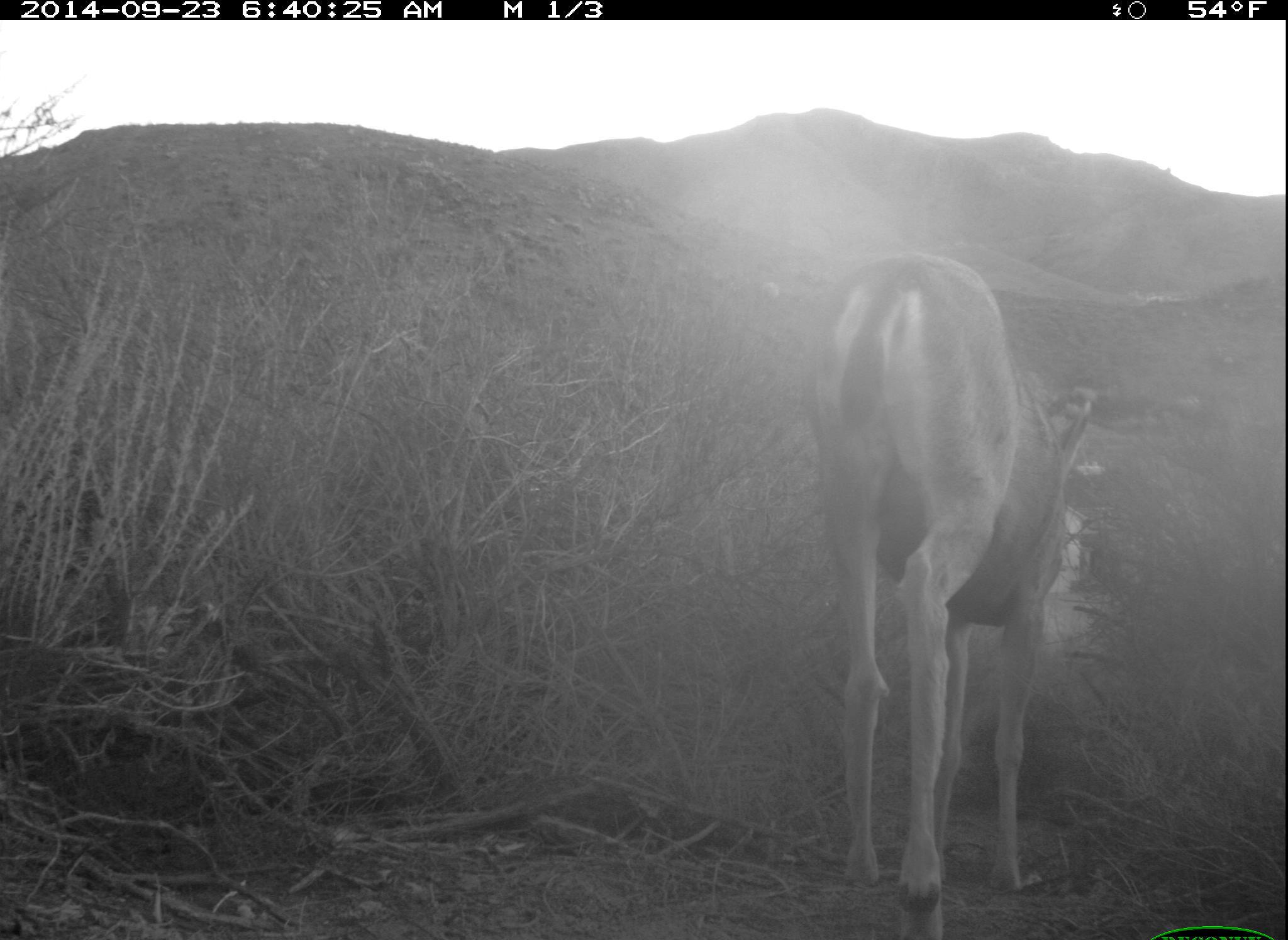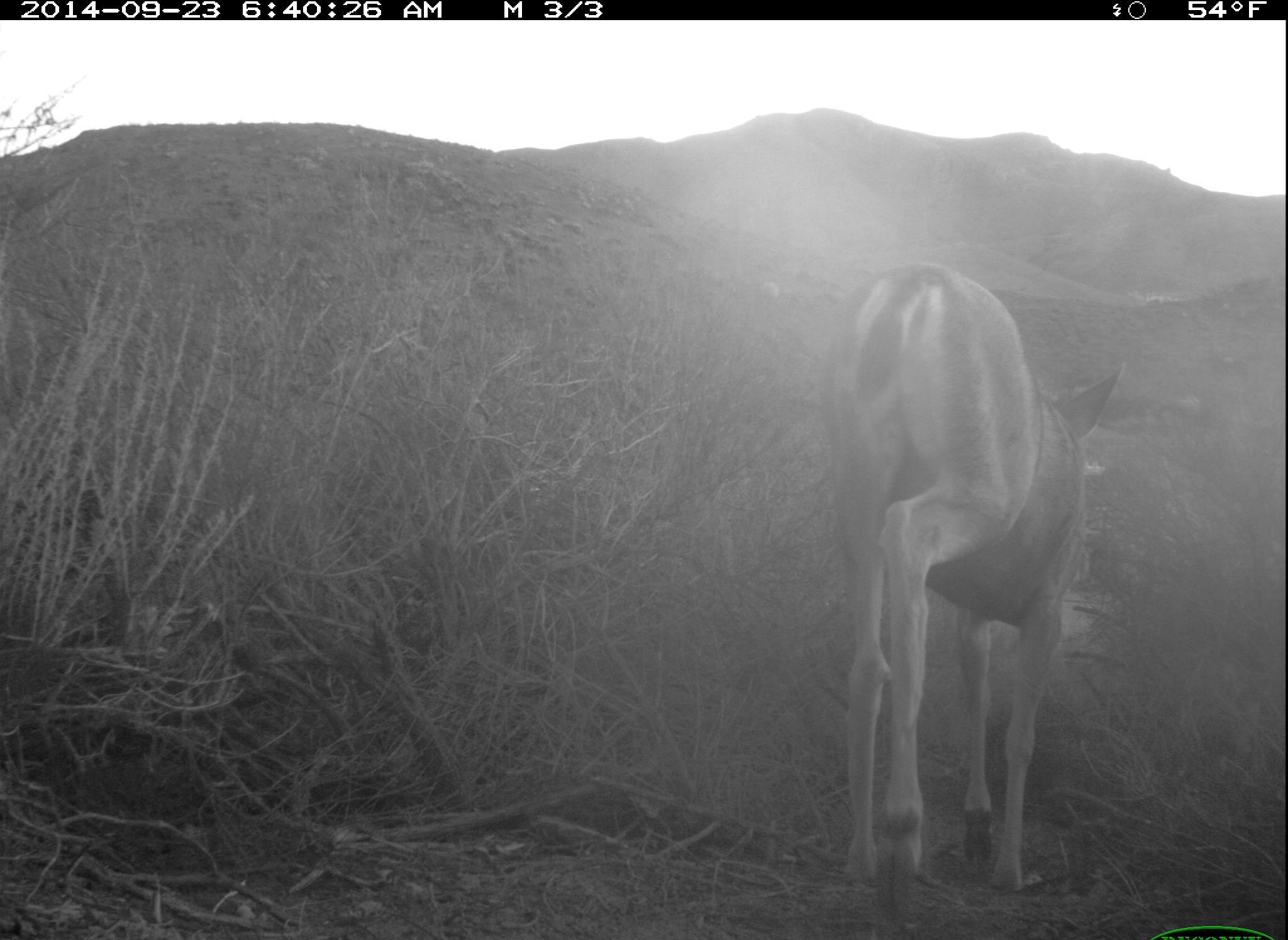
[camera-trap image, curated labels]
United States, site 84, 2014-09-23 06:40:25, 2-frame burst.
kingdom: Animalia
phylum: Chordata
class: Mammalia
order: Artiodactyla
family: Cervidae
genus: Odocoileus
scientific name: Odocoileus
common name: deer